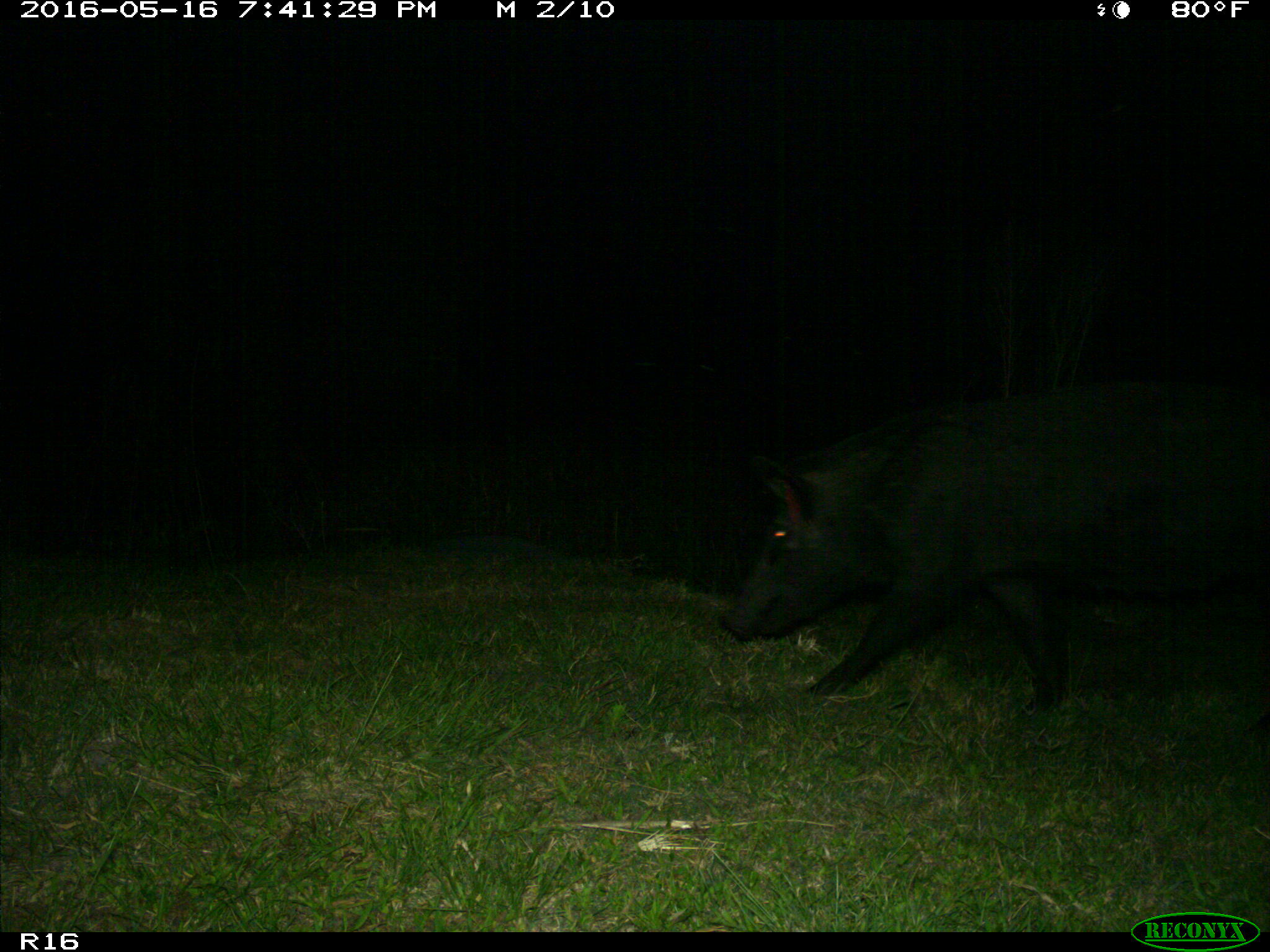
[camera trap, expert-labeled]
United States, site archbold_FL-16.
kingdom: Animalia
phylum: Chordata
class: Mammalia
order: Artiodactyla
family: Suidae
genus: Sus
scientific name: Sus scrofa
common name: wild boar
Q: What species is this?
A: Sus scrofa (wild boar).